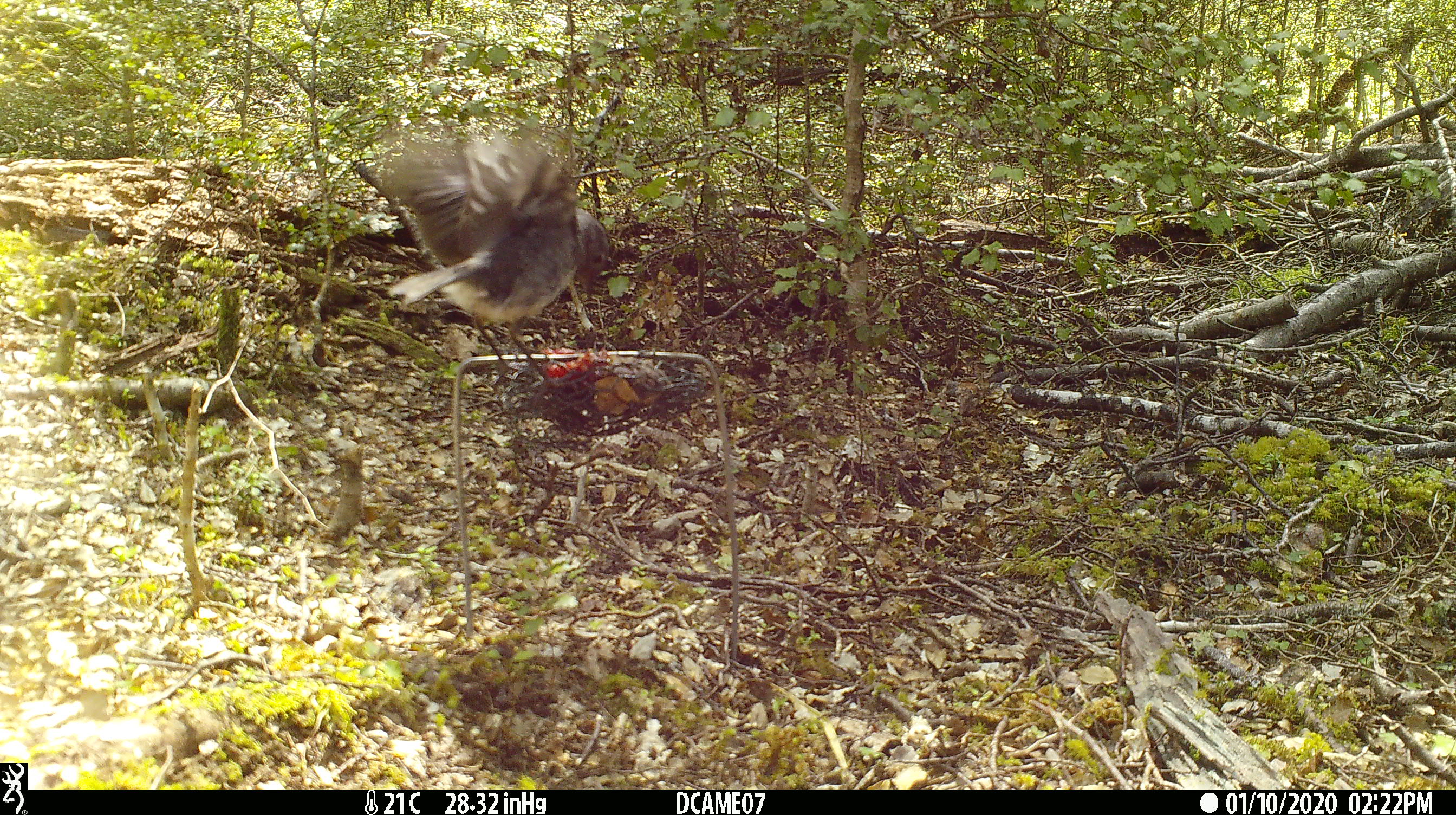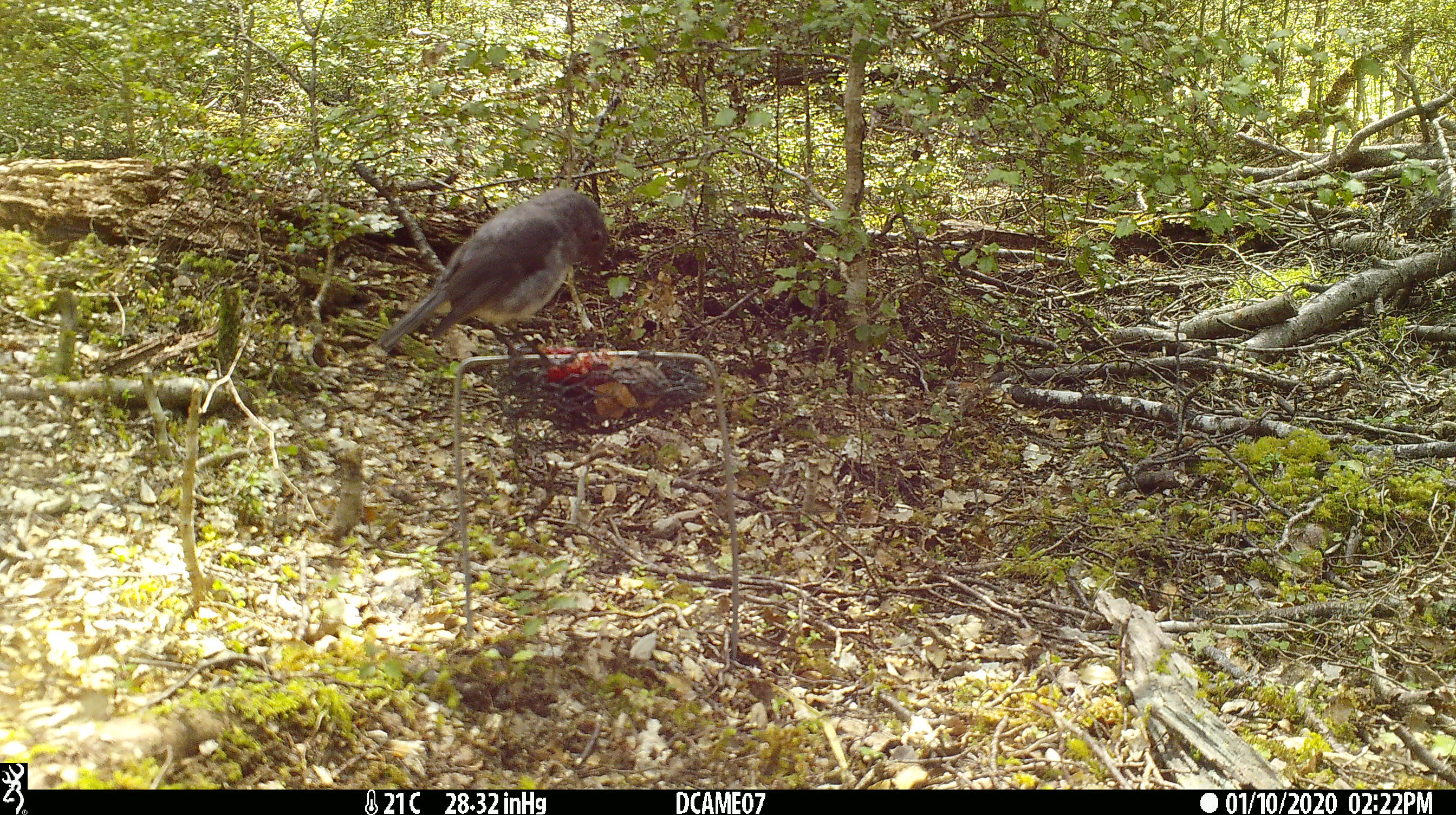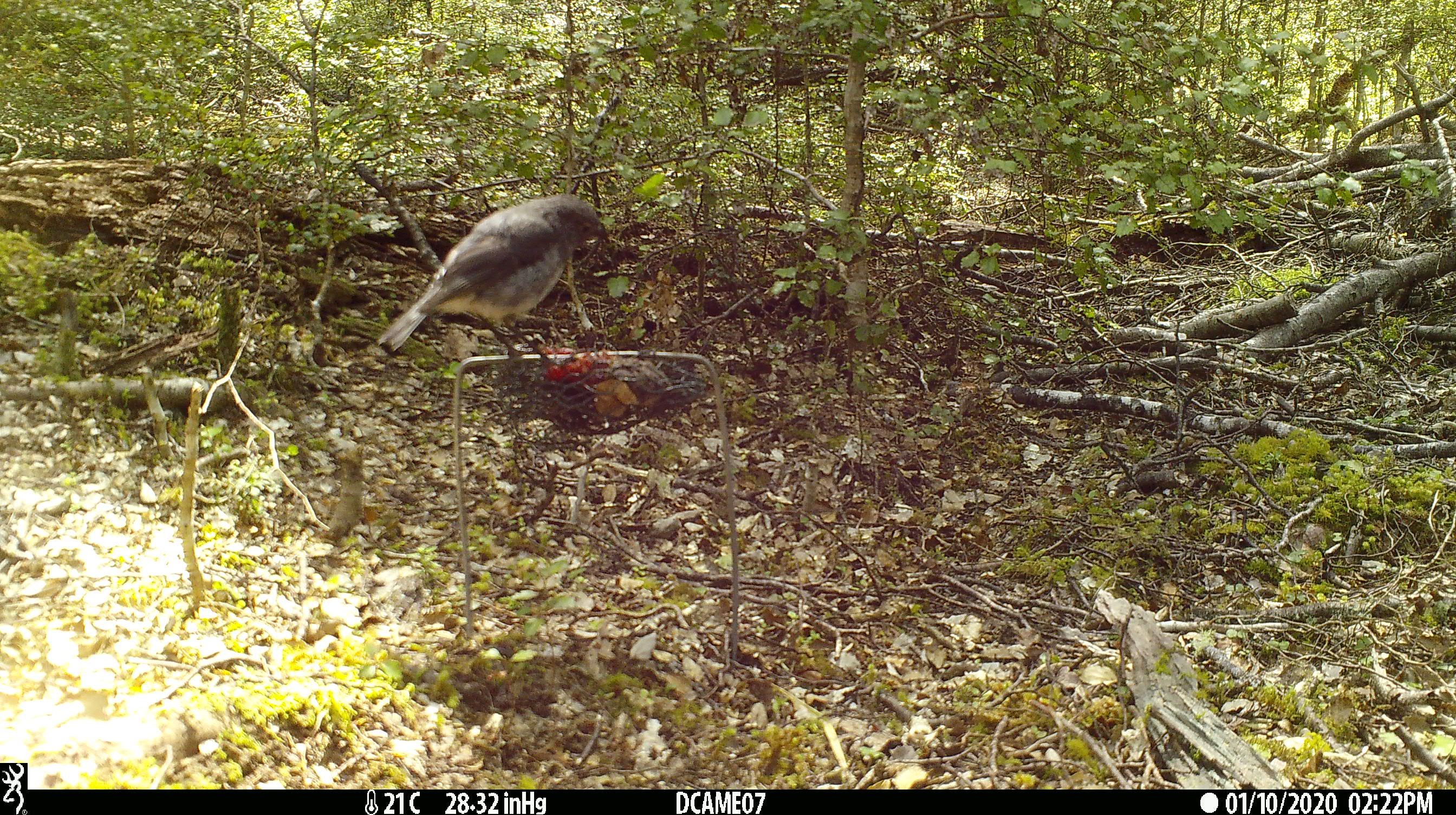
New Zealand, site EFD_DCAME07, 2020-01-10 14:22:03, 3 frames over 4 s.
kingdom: Animalia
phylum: Chordata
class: Aves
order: Passeriformes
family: Petroicidae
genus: Petroica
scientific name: Petroica australis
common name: new zealand robin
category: robin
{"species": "robin (new zealand robin) (Petroica australis)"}